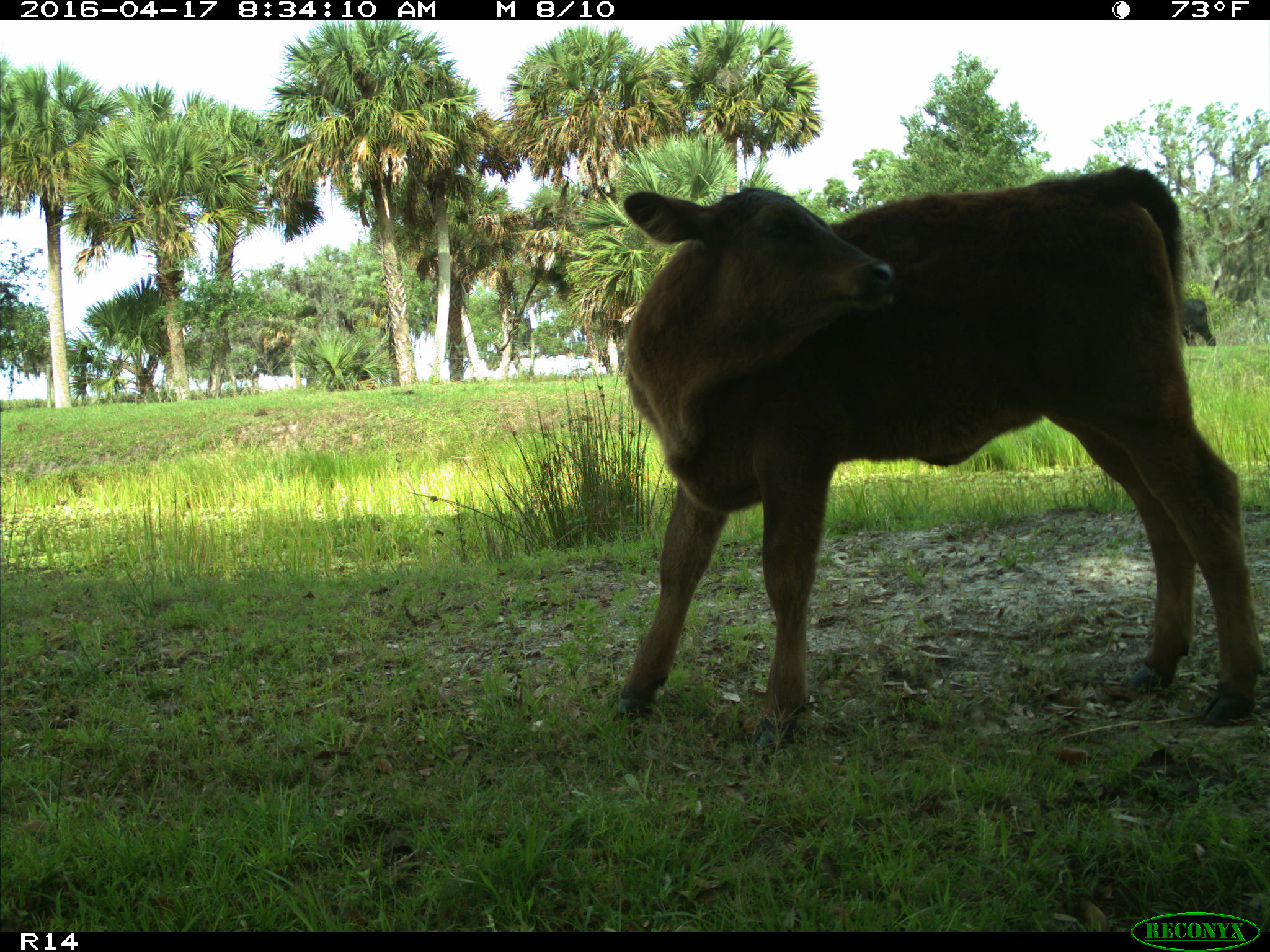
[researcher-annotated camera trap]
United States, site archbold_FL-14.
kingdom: Animalia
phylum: Chordata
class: Mammalia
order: Artiodactyla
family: Bovidae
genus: Bos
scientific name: Bos taurus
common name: domestic cow